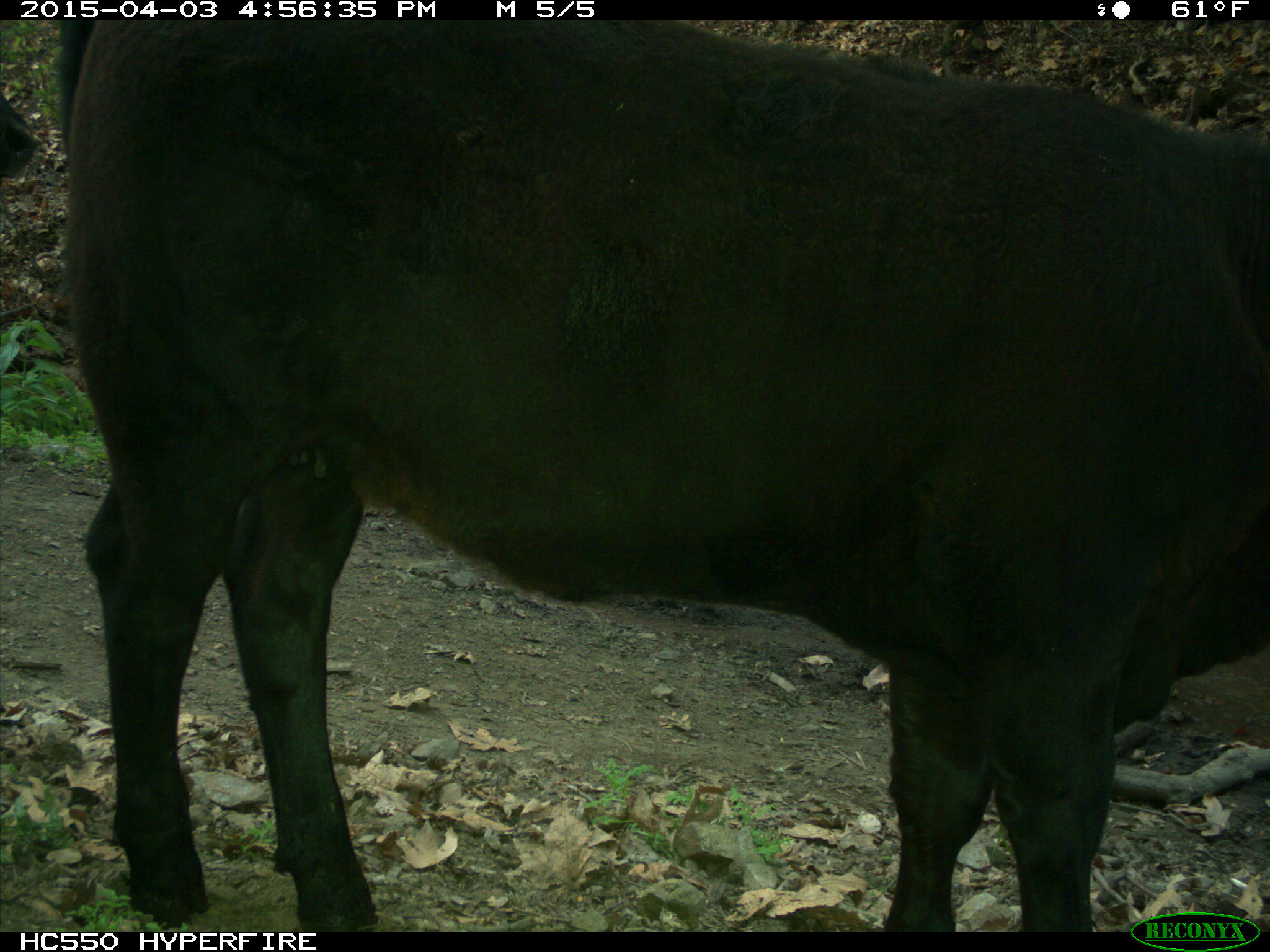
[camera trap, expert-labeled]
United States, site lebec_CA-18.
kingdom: Animalia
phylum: Chordata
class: Mammalia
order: Artiodactyla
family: Bovidae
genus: Bos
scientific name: Bos taurus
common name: domestic cow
Bos taurus (domestic cow).